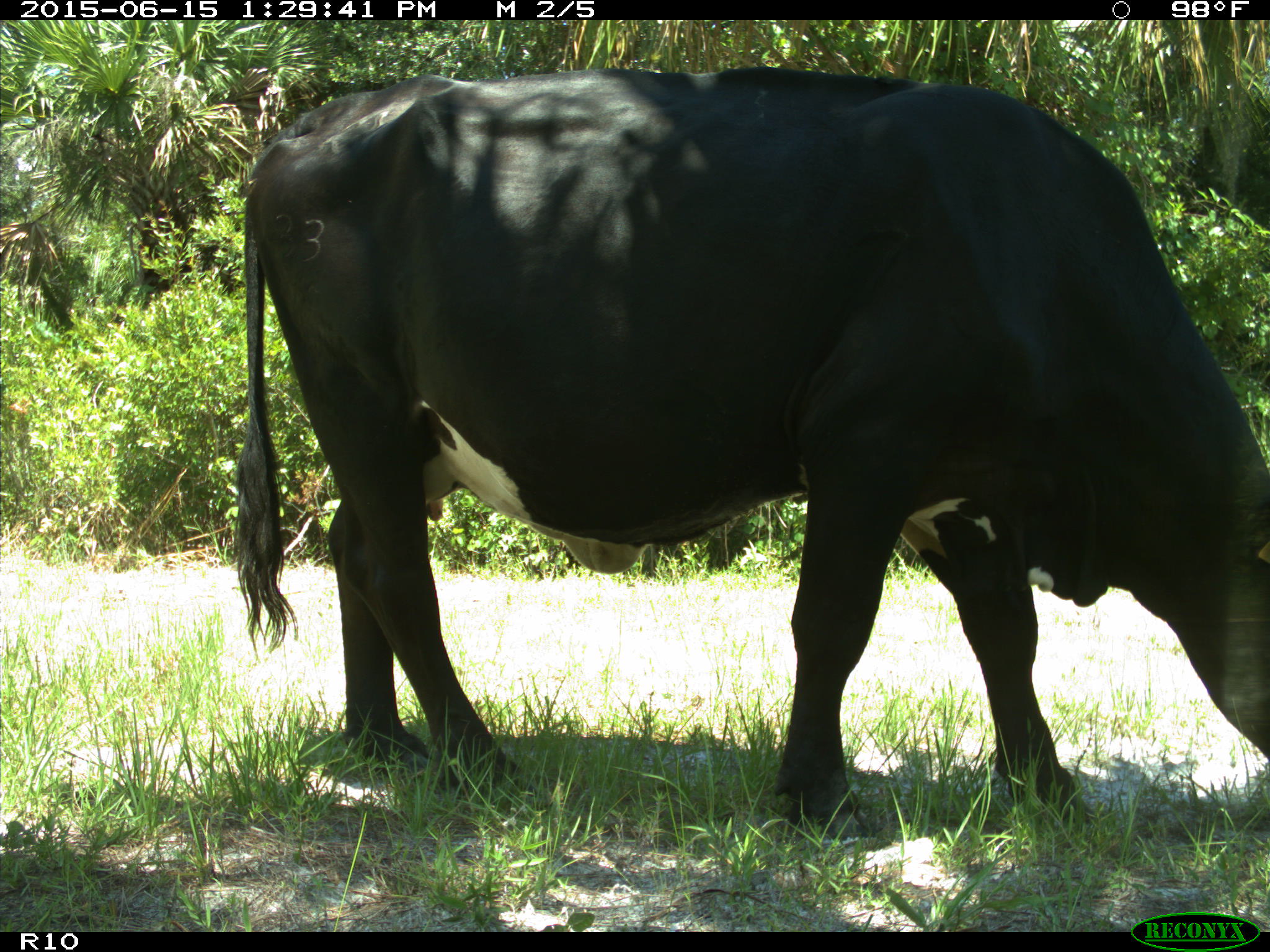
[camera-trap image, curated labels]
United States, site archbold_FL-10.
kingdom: Animalia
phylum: Chordata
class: Mammalia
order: Artiodactyla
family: Bovidae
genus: Bos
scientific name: Bos taurus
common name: domestic cow